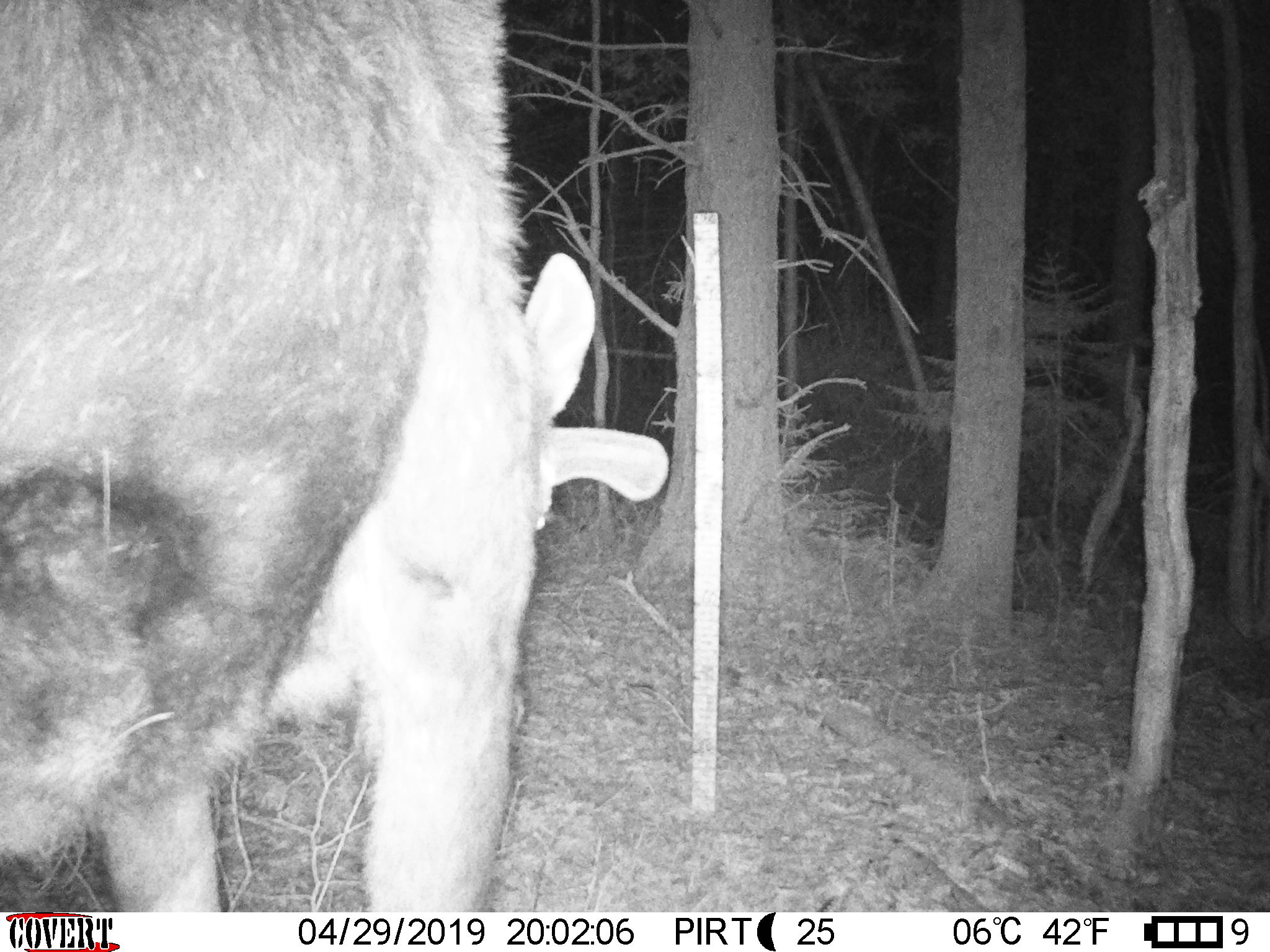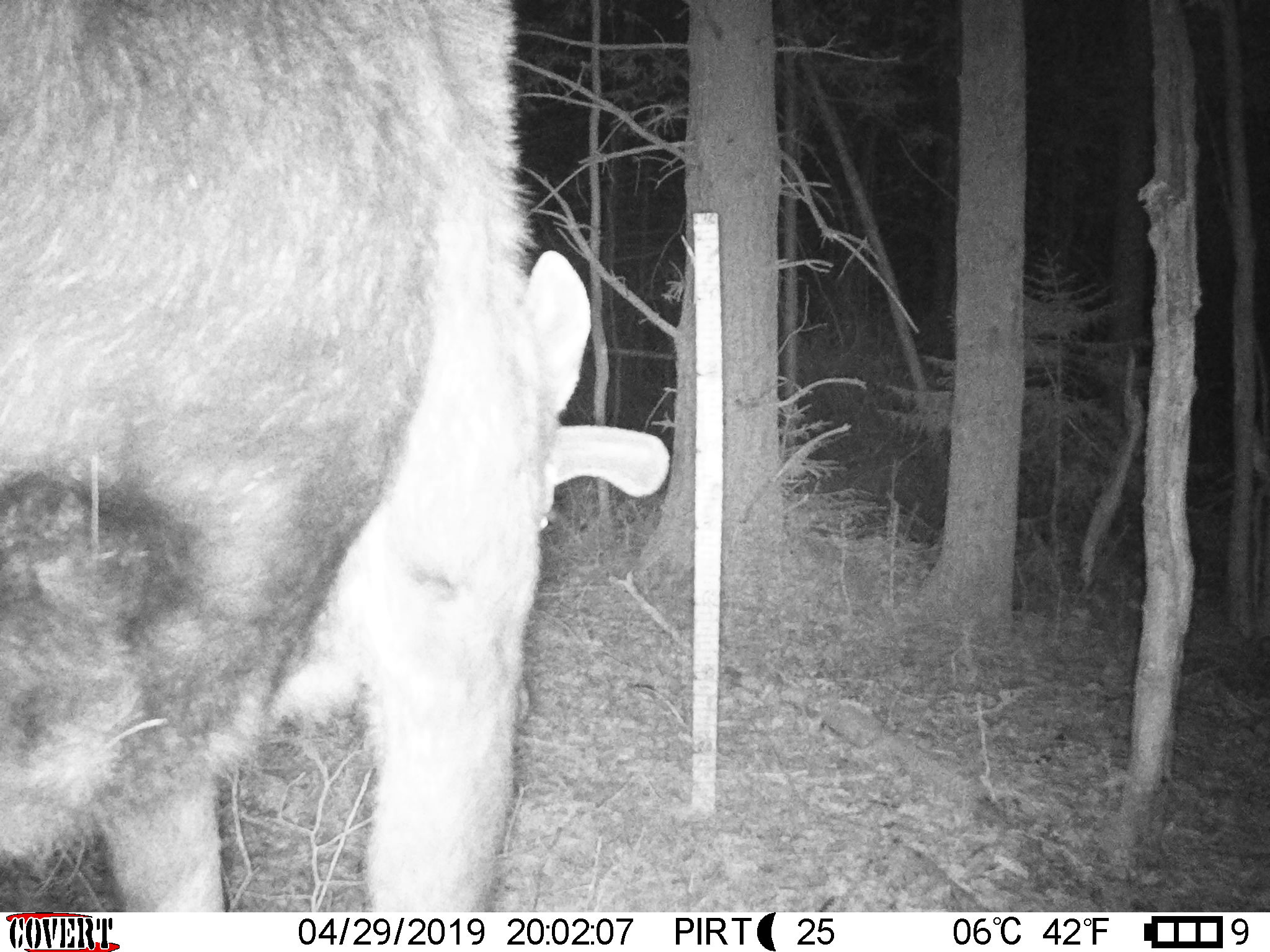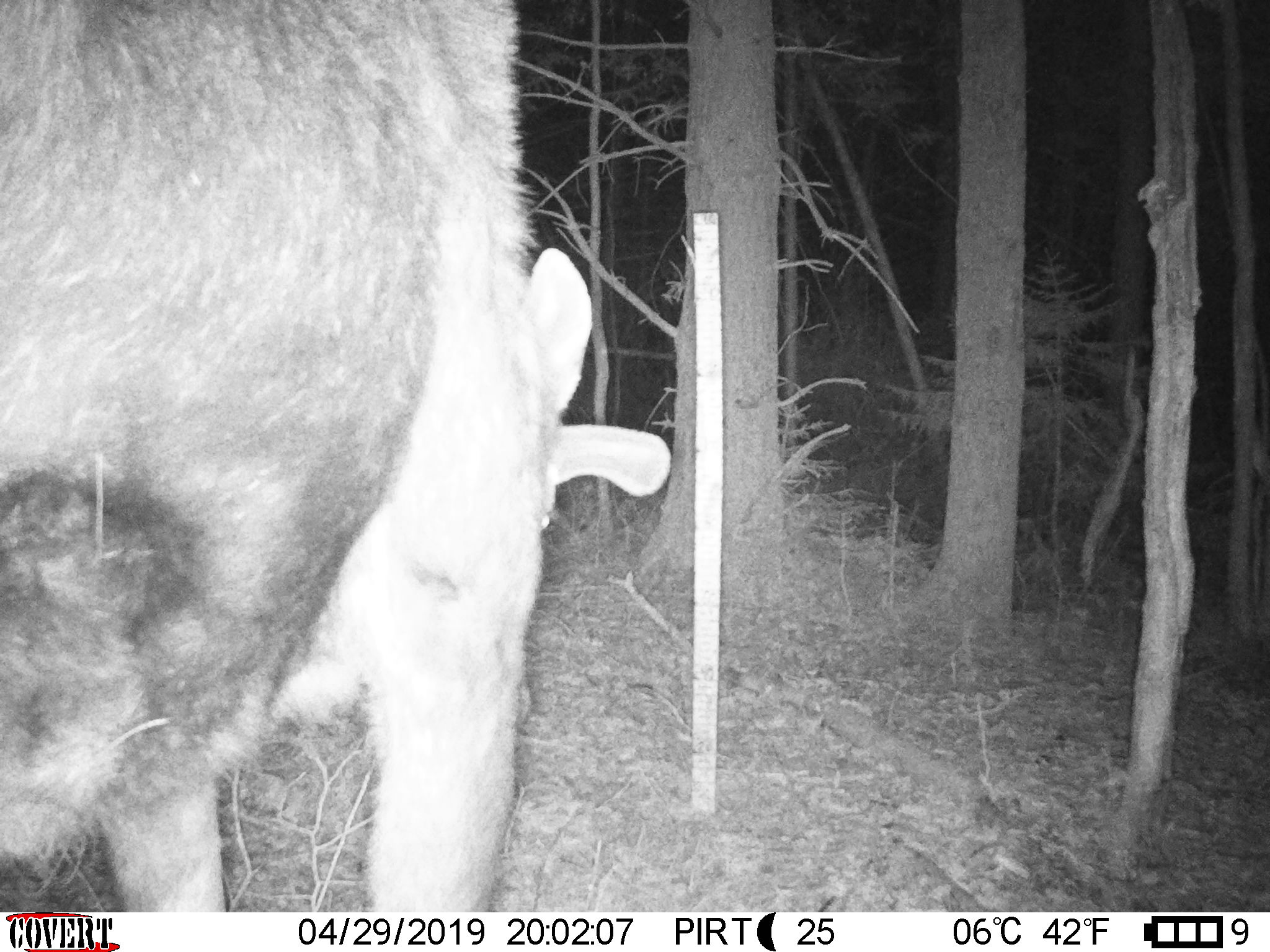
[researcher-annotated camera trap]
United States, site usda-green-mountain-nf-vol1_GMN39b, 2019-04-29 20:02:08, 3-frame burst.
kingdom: Animalia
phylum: Chordata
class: Mammalia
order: Artiodactyla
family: Cervidae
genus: Alces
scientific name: Alces alces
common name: moose